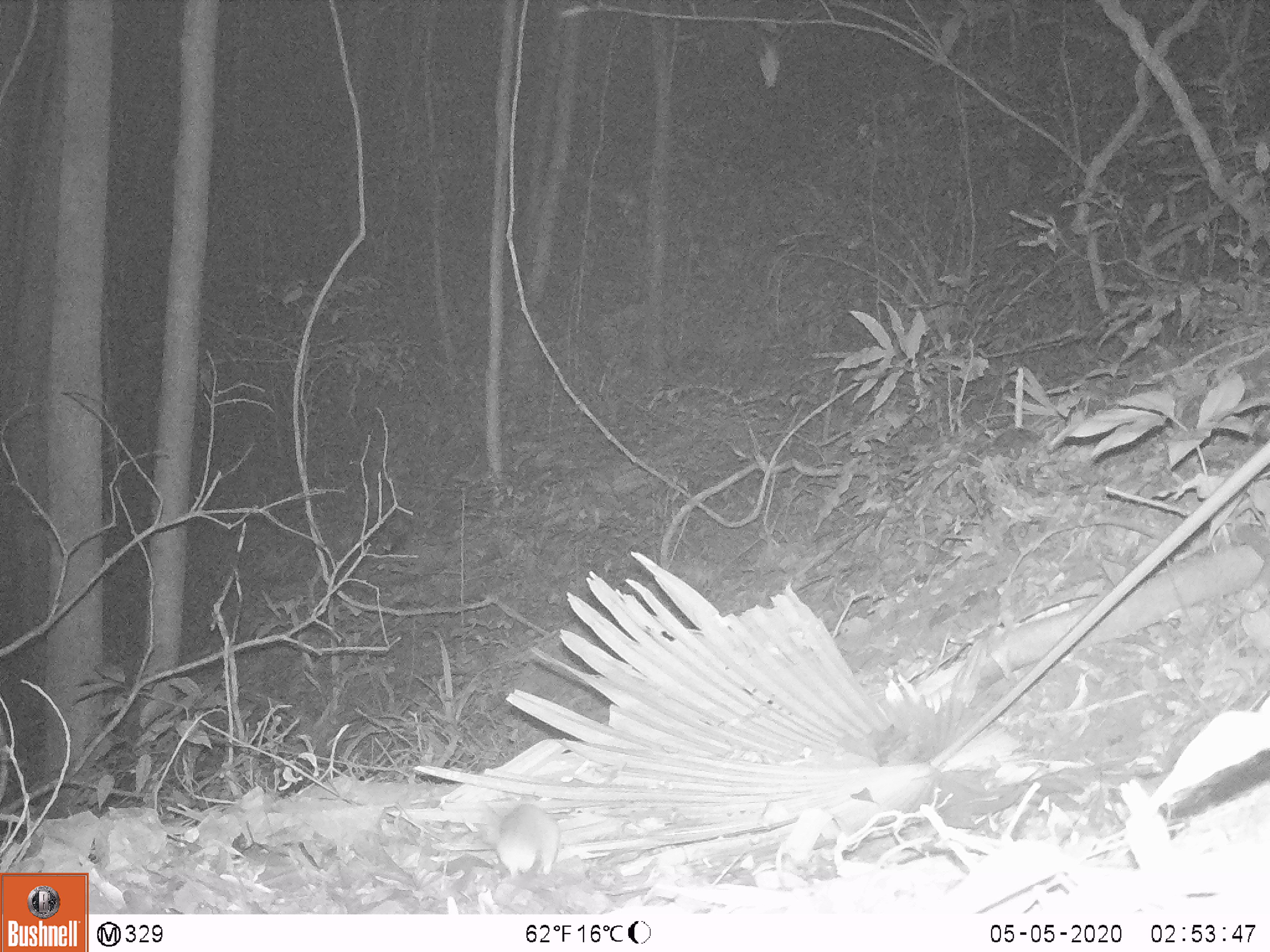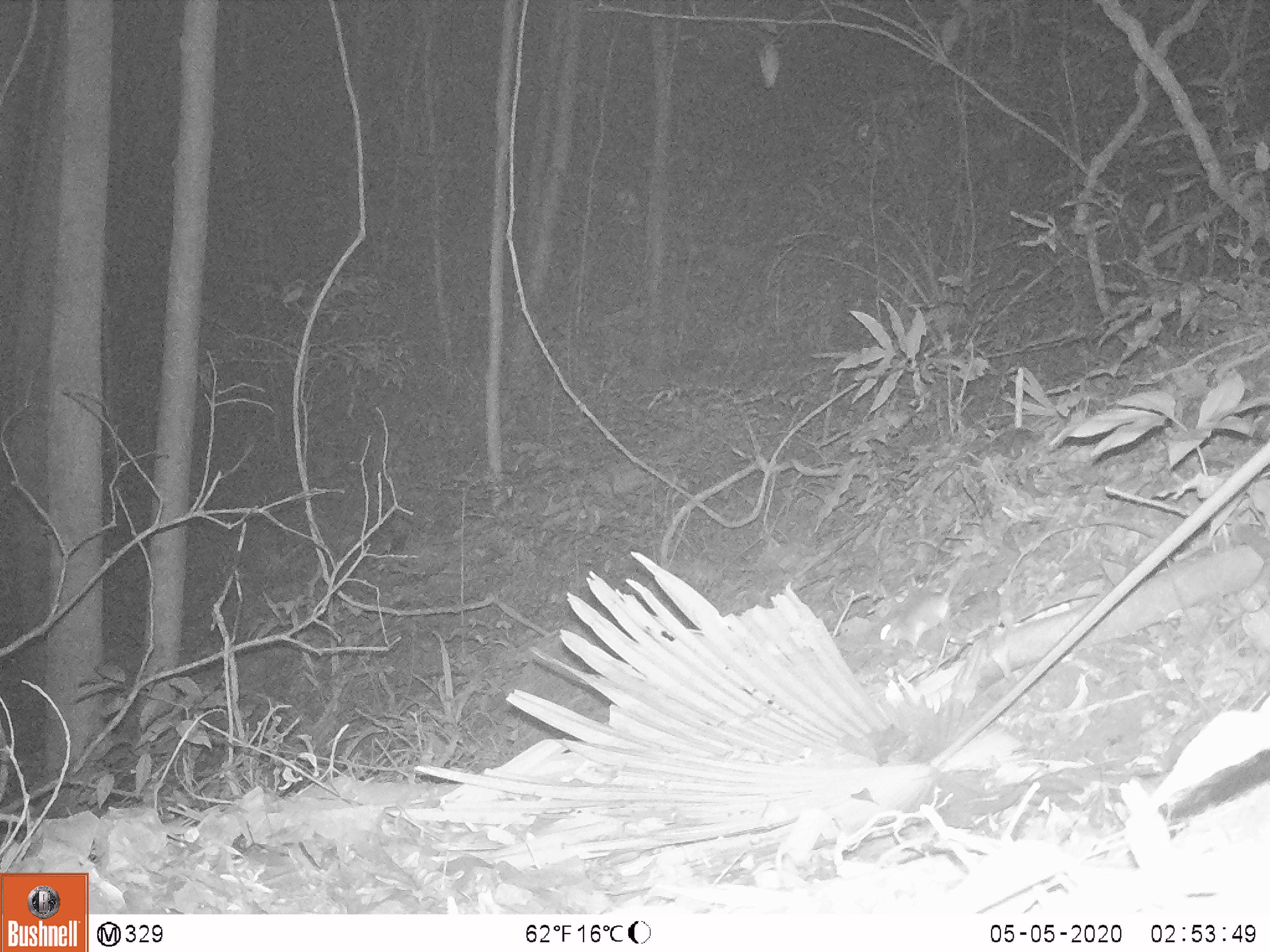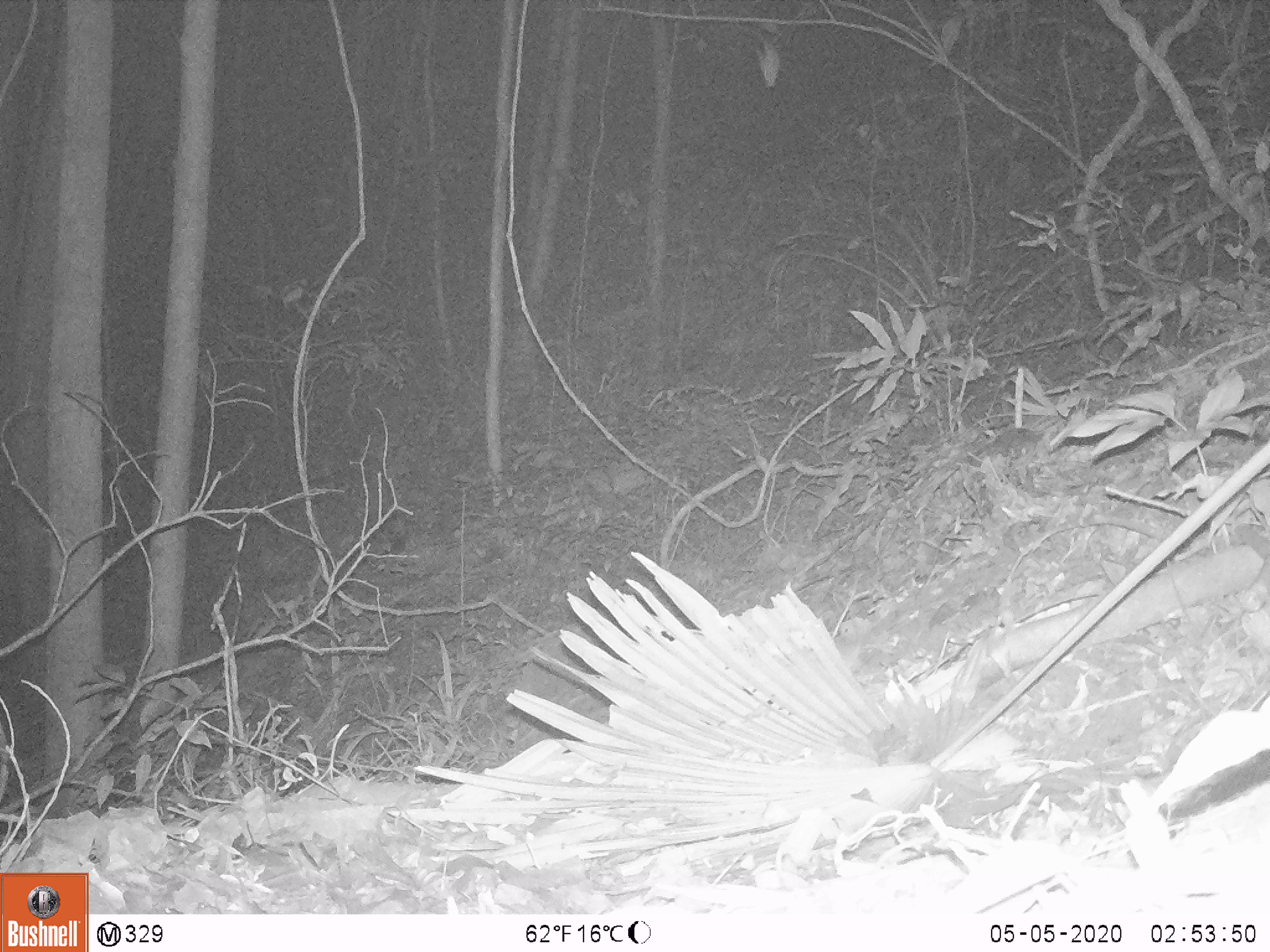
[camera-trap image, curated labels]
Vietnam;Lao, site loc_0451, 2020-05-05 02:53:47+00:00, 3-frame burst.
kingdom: Animalia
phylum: Chordata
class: Mammalia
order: Rodentia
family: Muridae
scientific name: Muridae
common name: old-world mice and rats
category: unidentified murid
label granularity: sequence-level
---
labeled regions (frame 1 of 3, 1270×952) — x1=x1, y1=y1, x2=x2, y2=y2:
unidentified murid: x1=480, y1=802, x2=561, y2=876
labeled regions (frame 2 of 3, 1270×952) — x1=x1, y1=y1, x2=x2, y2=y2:
unidentified murid: x1=872, y1=549, x2=972, y2=658; x1=966, y1=426, x2=1038, y2=466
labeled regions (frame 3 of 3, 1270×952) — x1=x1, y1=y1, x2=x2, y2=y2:
unidentified murid: x1=969, y1=428, x2=1041, y2=468